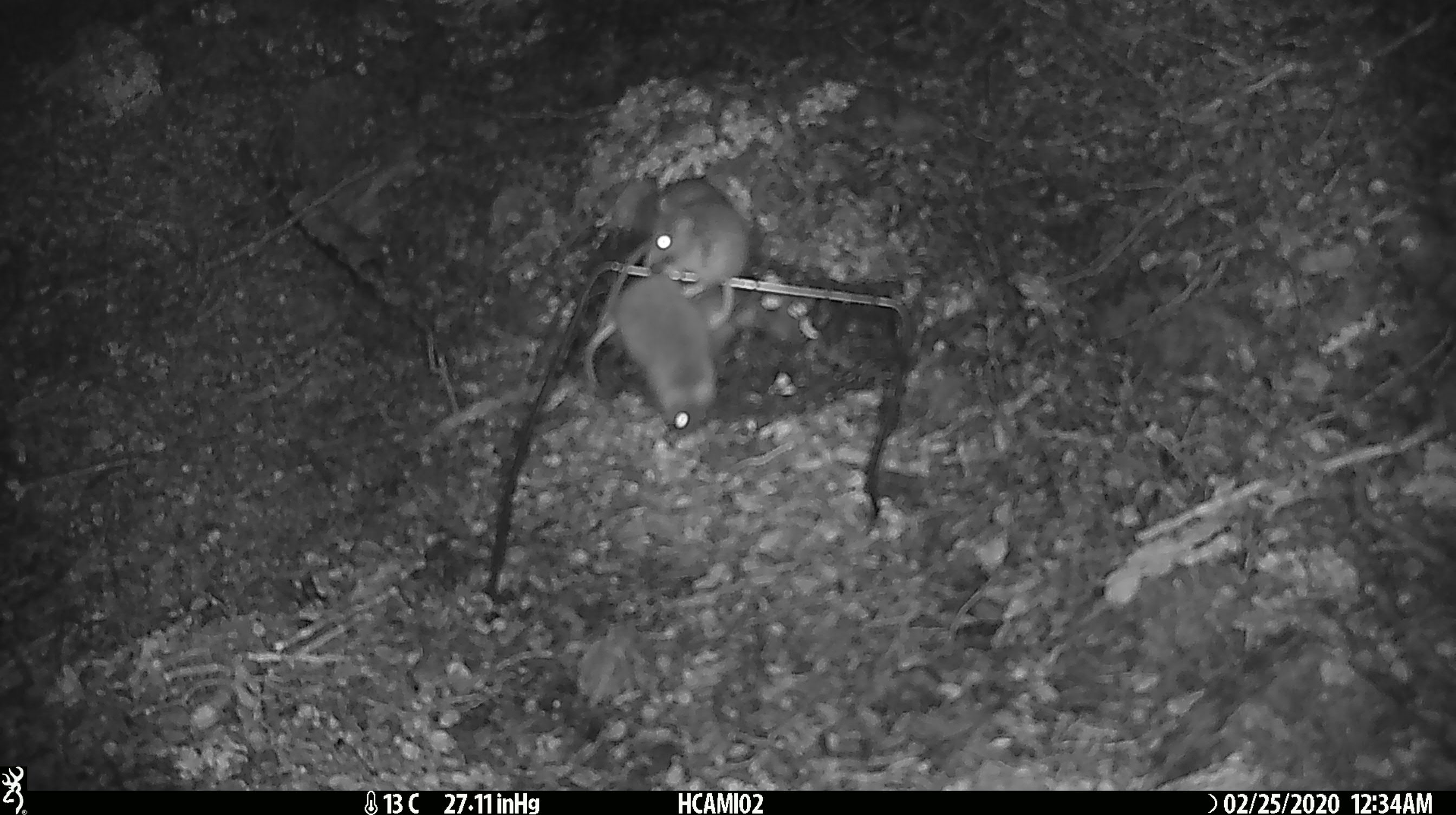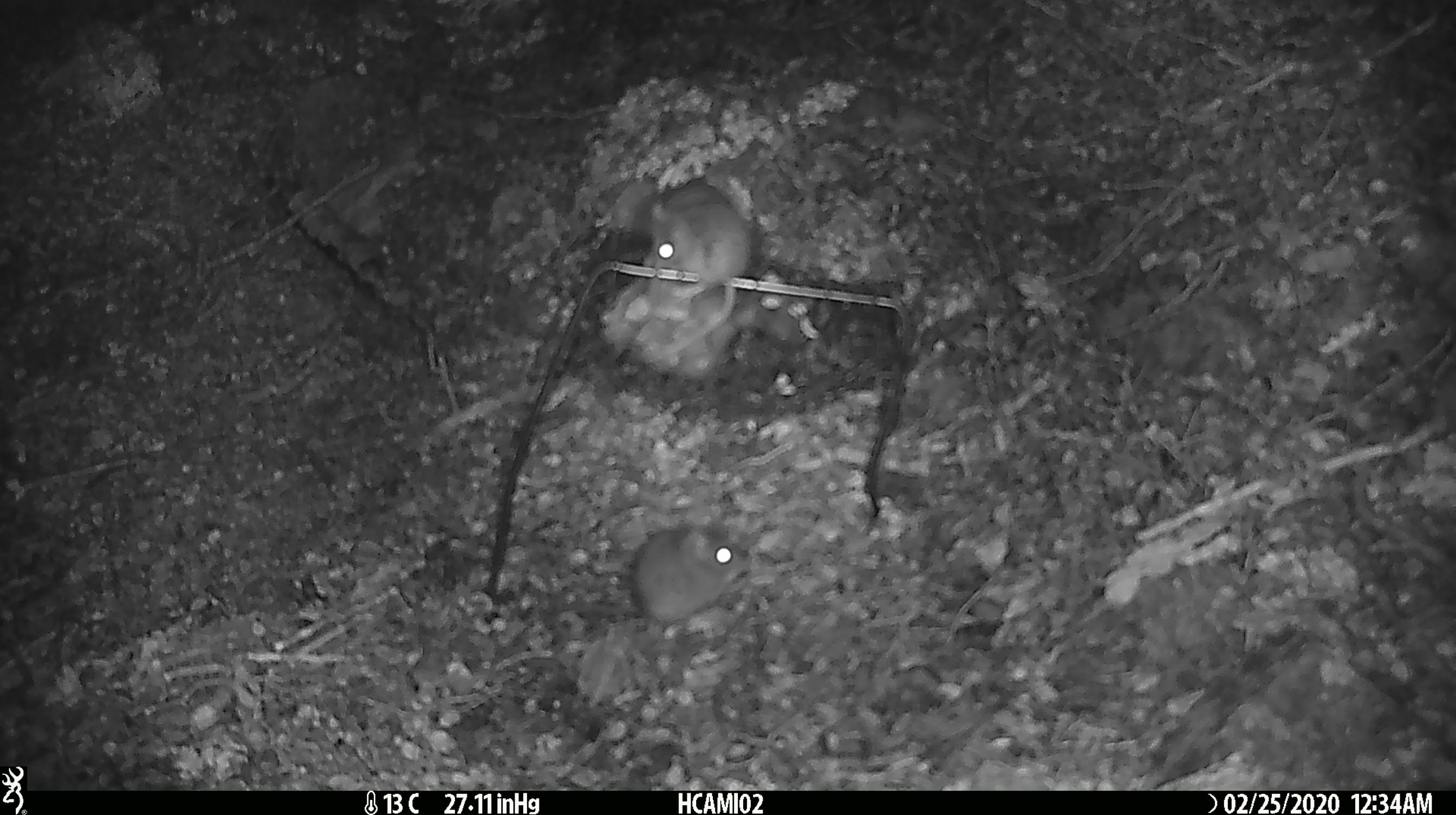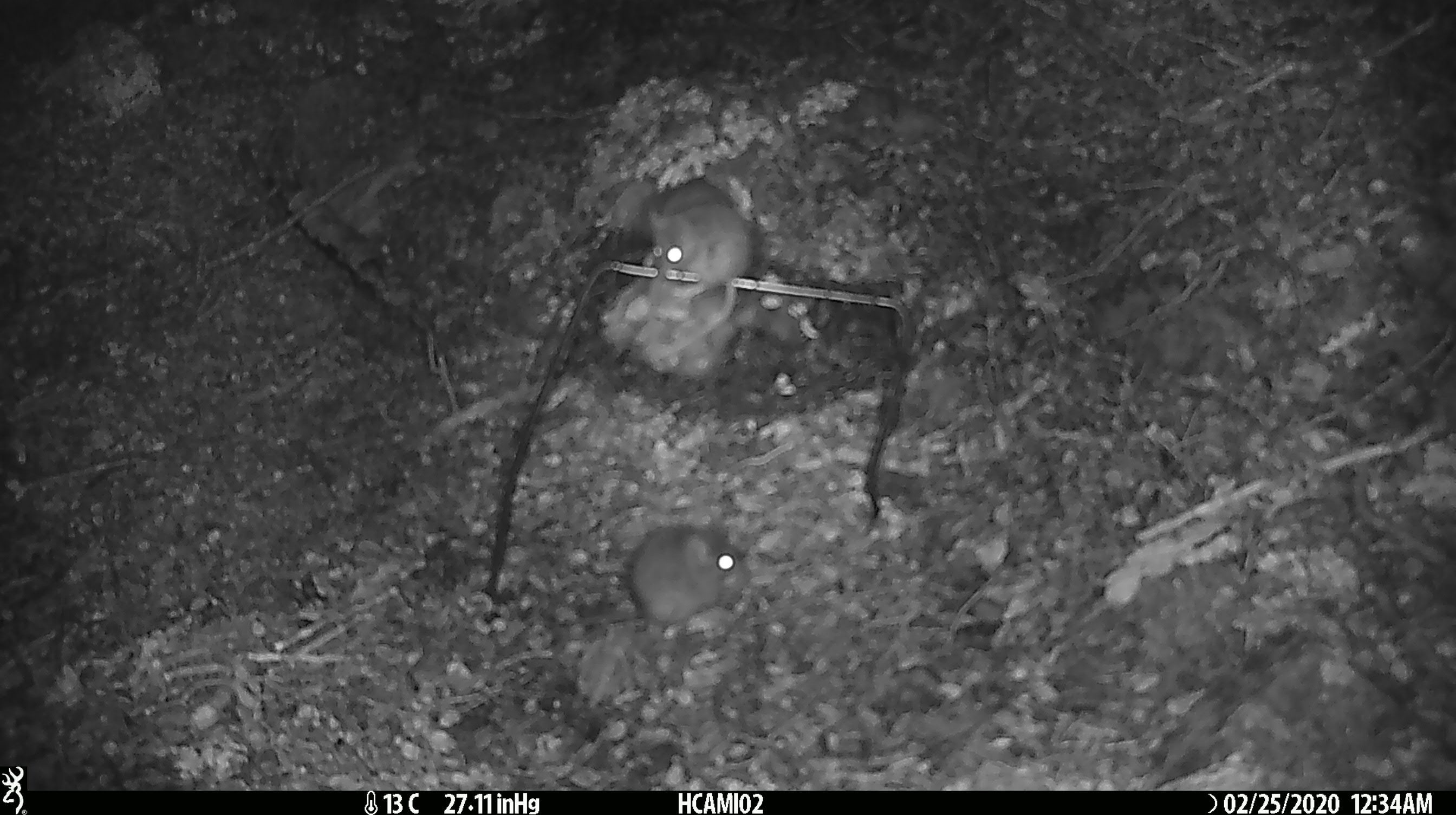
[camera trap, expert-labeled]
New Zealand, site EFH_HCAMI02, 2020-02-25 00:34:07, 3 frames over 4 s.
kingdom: Animalia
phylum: Chordata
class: Mammalia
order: Rodentia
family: Muridae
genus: Mus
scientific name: Mus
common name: mouse